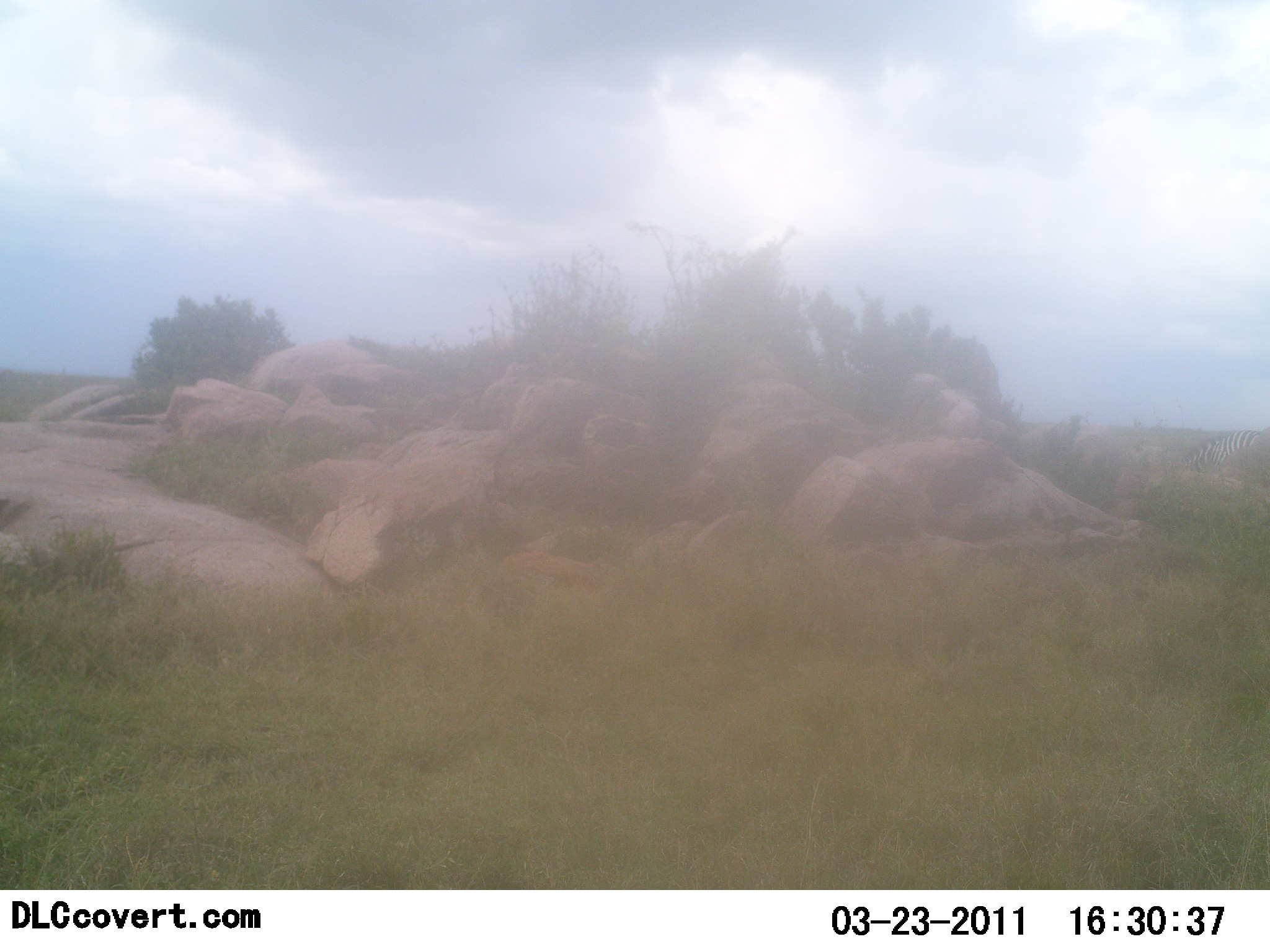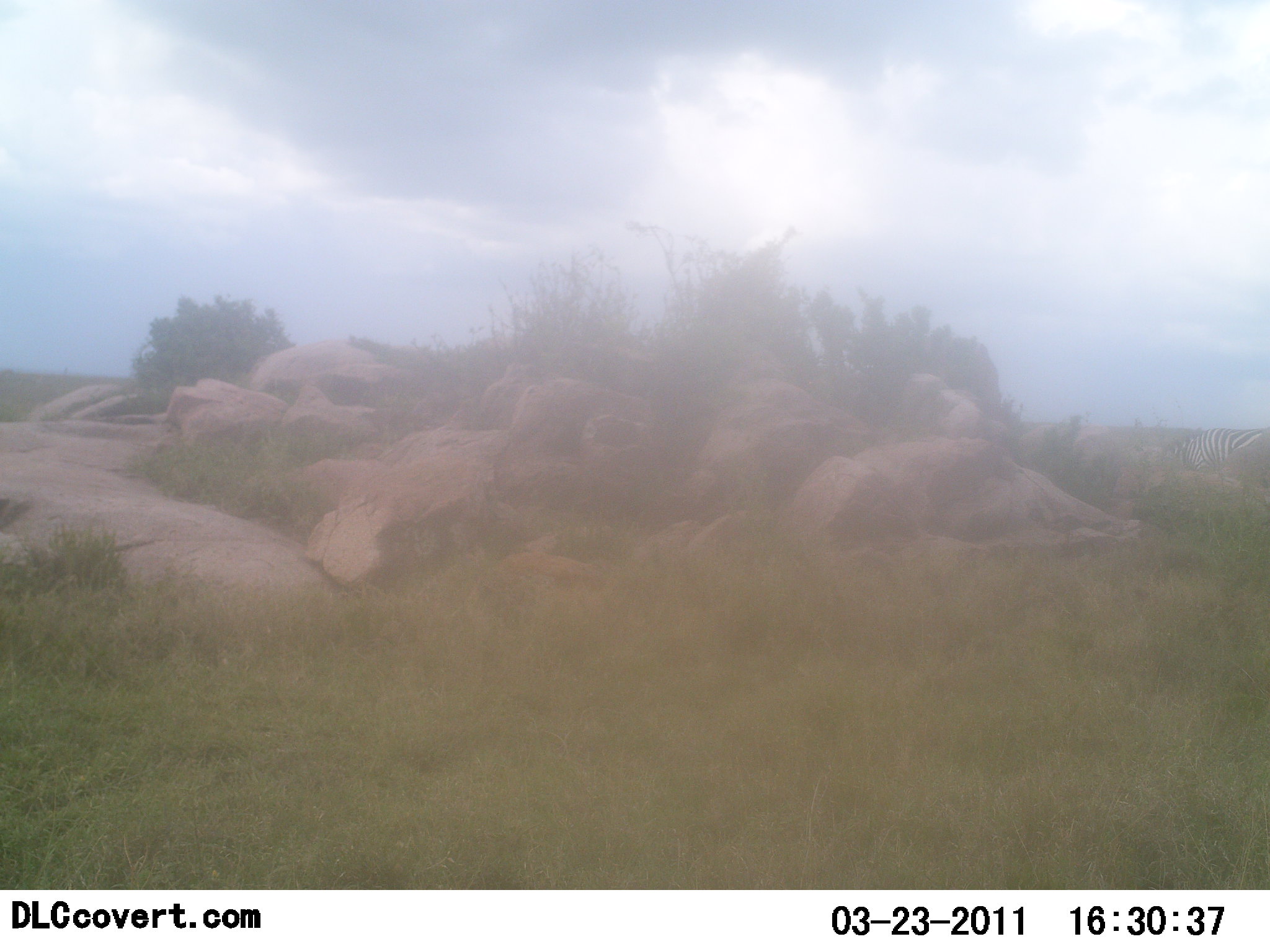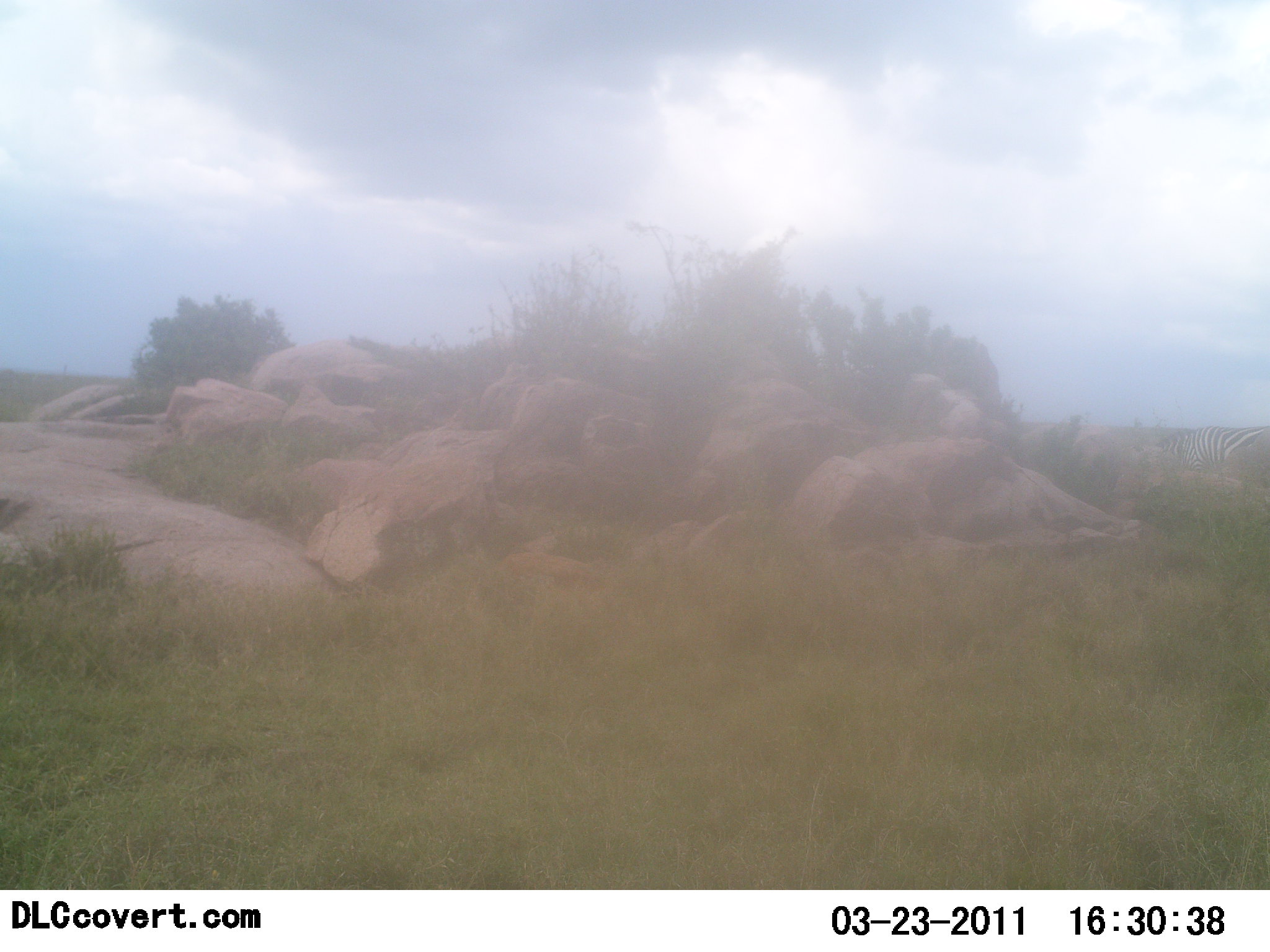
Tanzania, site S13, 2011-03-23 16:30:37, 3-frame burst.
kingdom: Animalia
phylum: Chordata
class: Mammalia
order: Perissodactyla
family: Equidae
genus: Equus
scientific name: Equus quagga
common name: plains zebra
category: zebra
Zebra (plains zebra) (Equus quagga), count 1. Behavior (volunteer vote fractions): standing 27%, resting 9%, moving 64%, interacting 0%. Young present (vote fraction): 0%. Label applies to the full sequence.